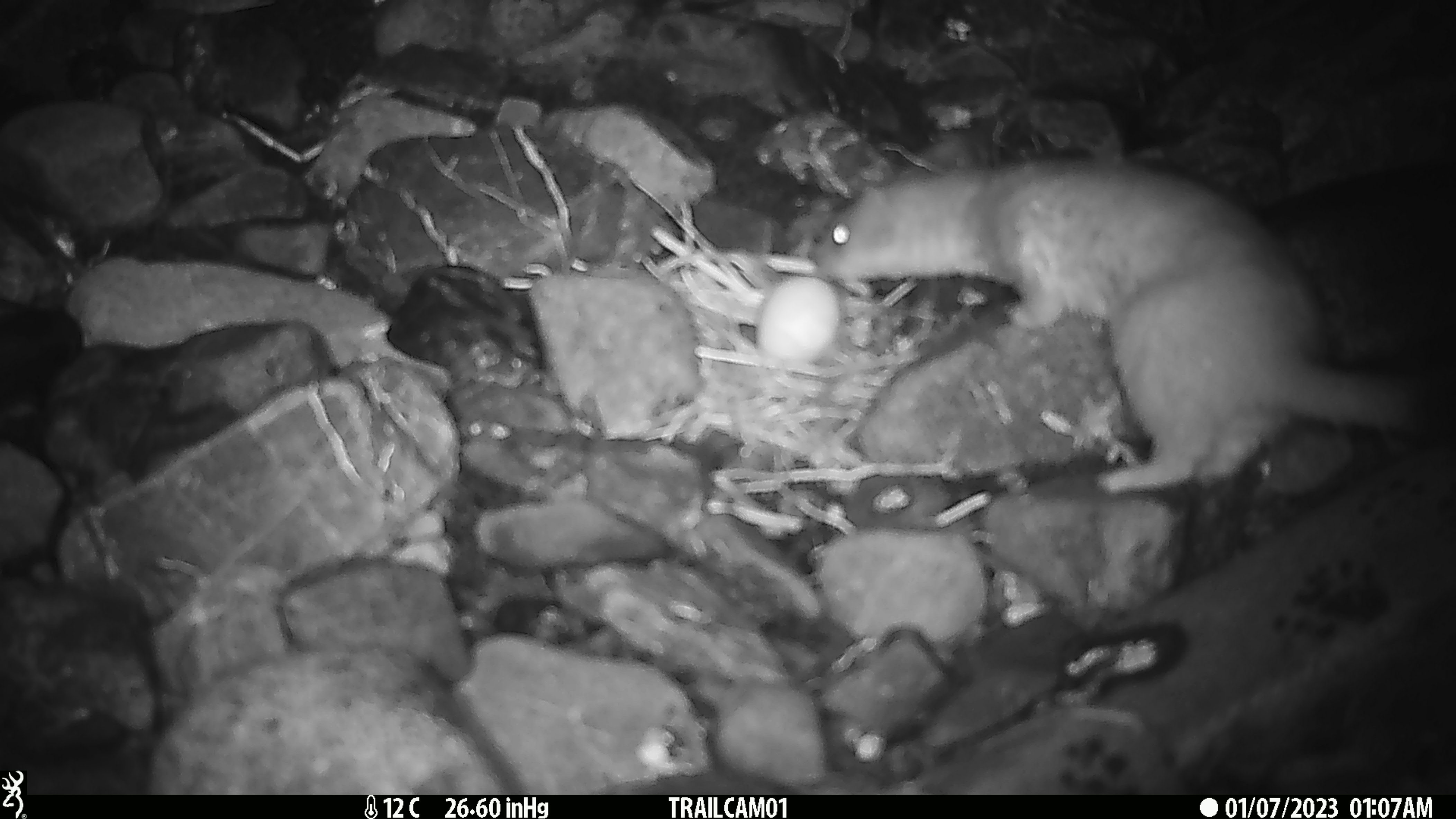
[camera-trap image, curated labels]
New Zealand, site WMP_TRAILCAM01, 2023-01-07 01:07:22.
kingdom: Animalia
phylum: Chordata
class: Mammalia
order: Carnivora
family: Mustelidae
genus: Mustela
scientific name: Mustela erminea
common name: stoat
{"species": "stoat (Mustela erminea)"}